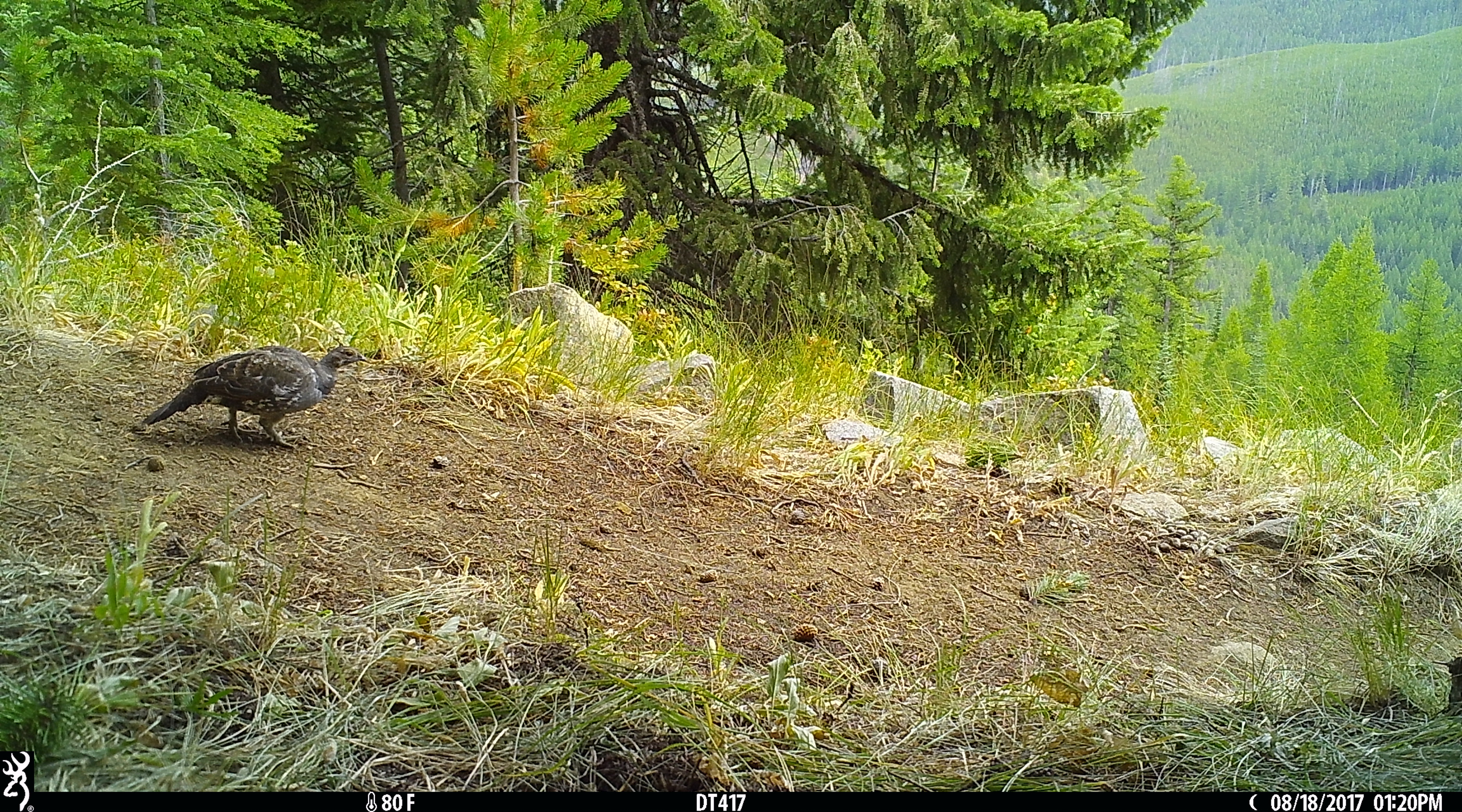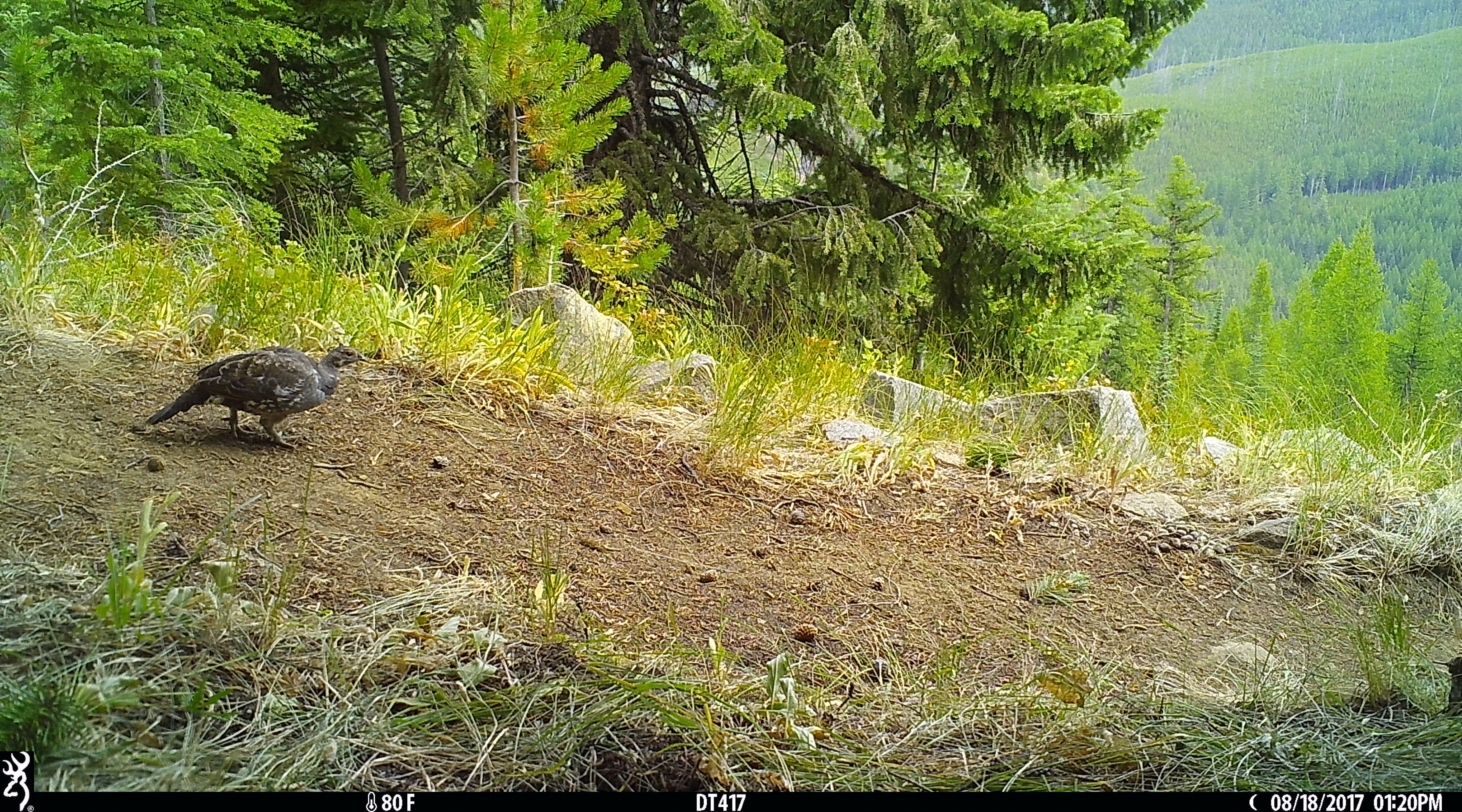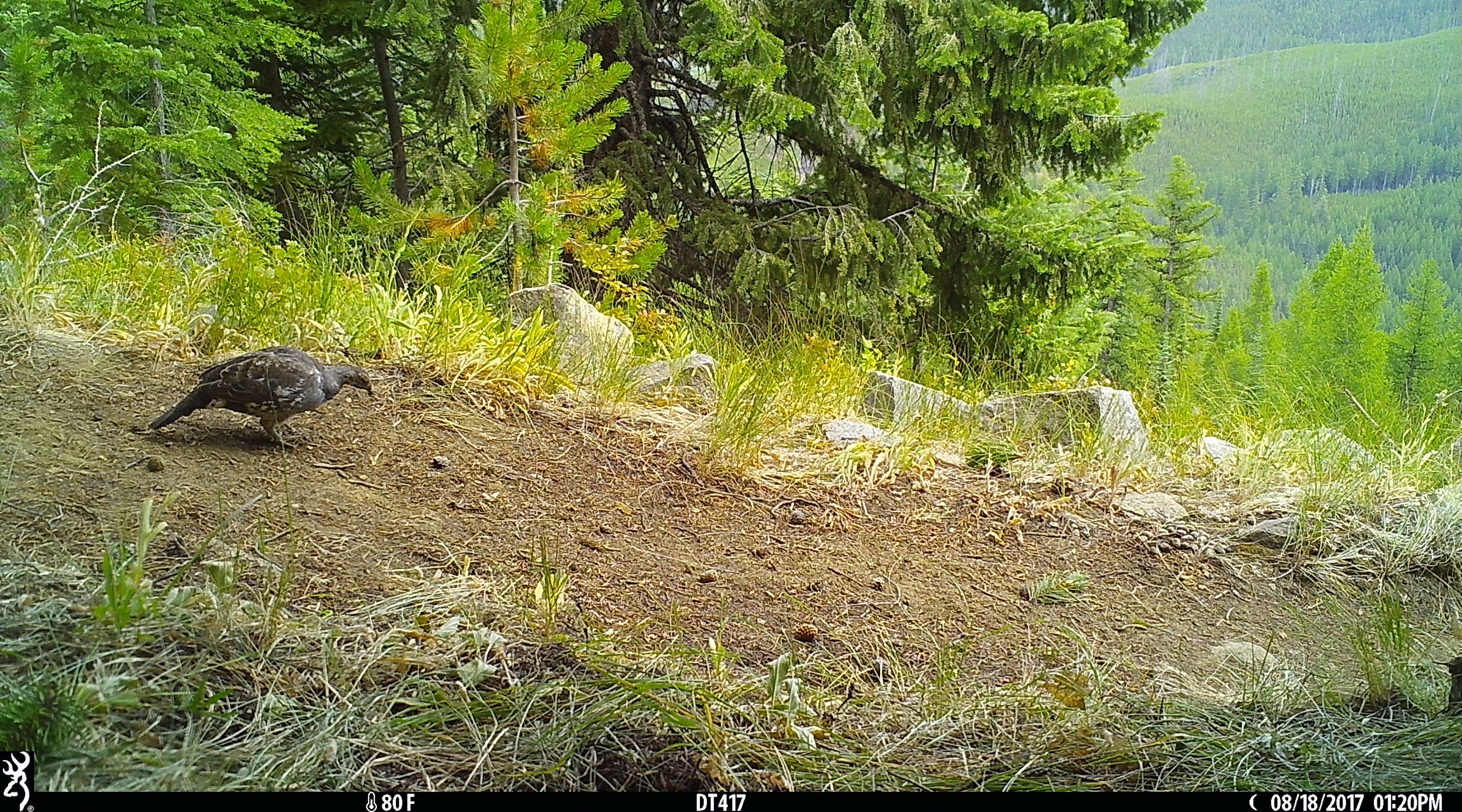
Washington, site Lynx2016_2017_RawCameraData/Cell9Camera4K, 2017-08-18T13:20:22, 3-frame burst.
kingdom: Animalia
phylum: Chordata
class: Aves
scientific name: Aves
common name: birds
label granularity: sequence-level